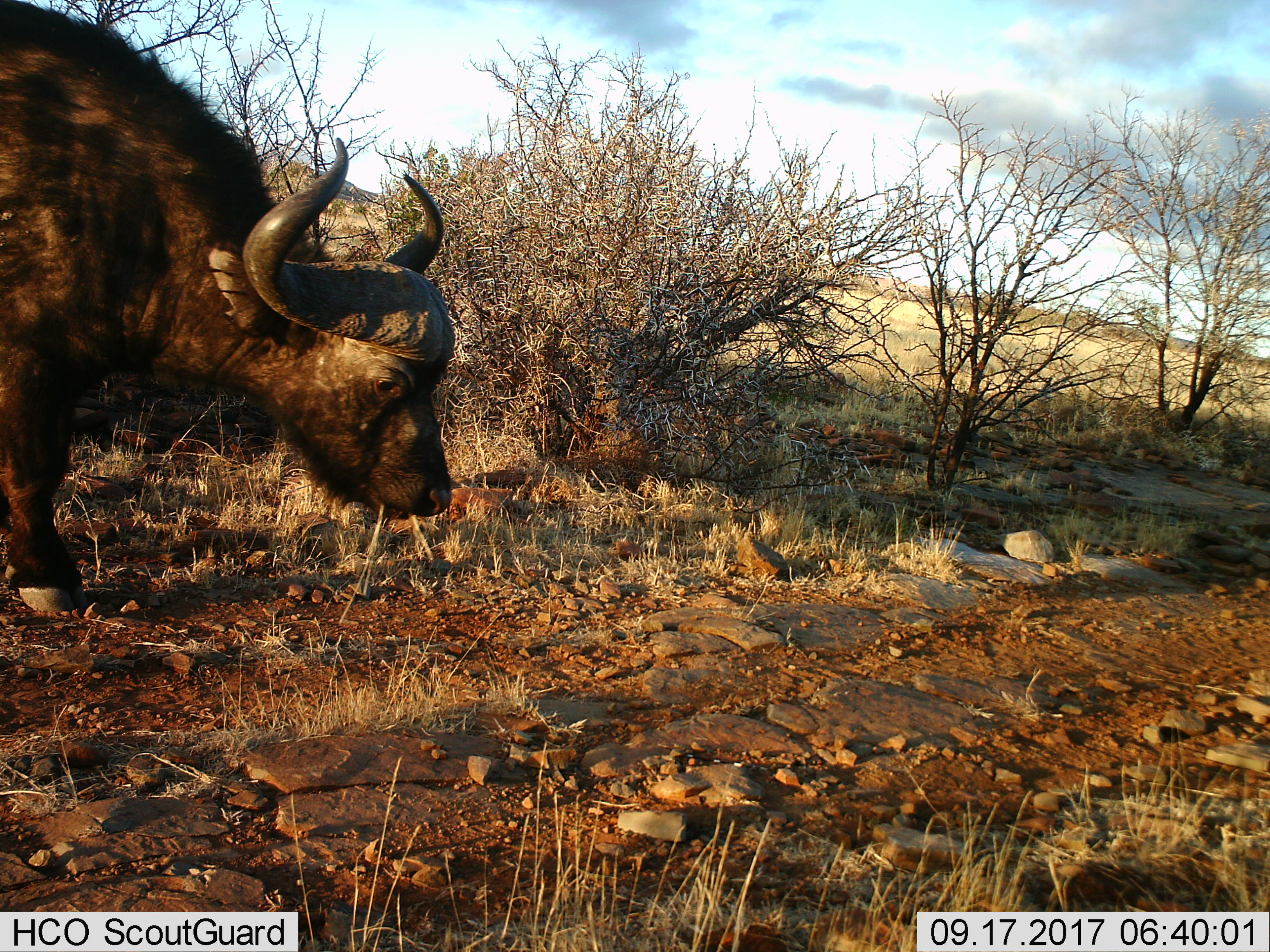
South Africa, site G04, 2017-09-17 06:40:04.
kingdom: Animalia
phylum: Chordata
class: Mammalia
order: Artiodactyla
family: Bovidae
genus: Syncerus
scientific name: Syncerus caffer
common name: cape buffalo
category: buffalo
Buffalo (cape buffalo) (Syncerus caffer), count 1. Behavior (volunteer vote fractions): standing 50%, resting 0%, moving 38%, interacting 0%. Young present (vote fraction): 0%. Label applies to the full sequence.